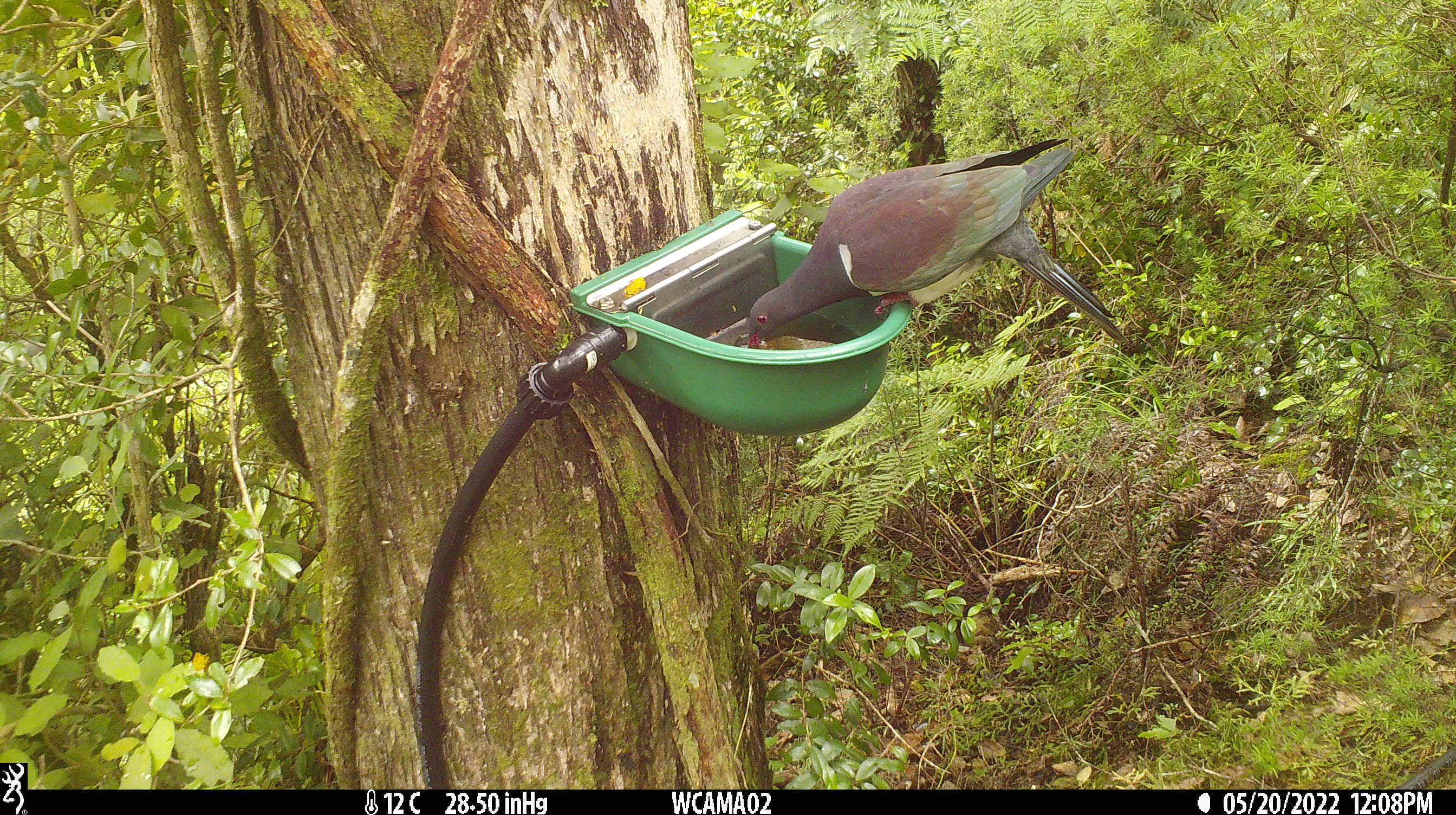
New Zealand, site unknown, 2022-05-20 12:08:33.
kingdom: Animalia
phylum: Chordata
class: Aves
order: Columbiformes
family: Columbidae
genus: Hemiphaga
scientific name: Hemiphaga novaeseelandiae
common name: new zealand pigeon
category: kereru